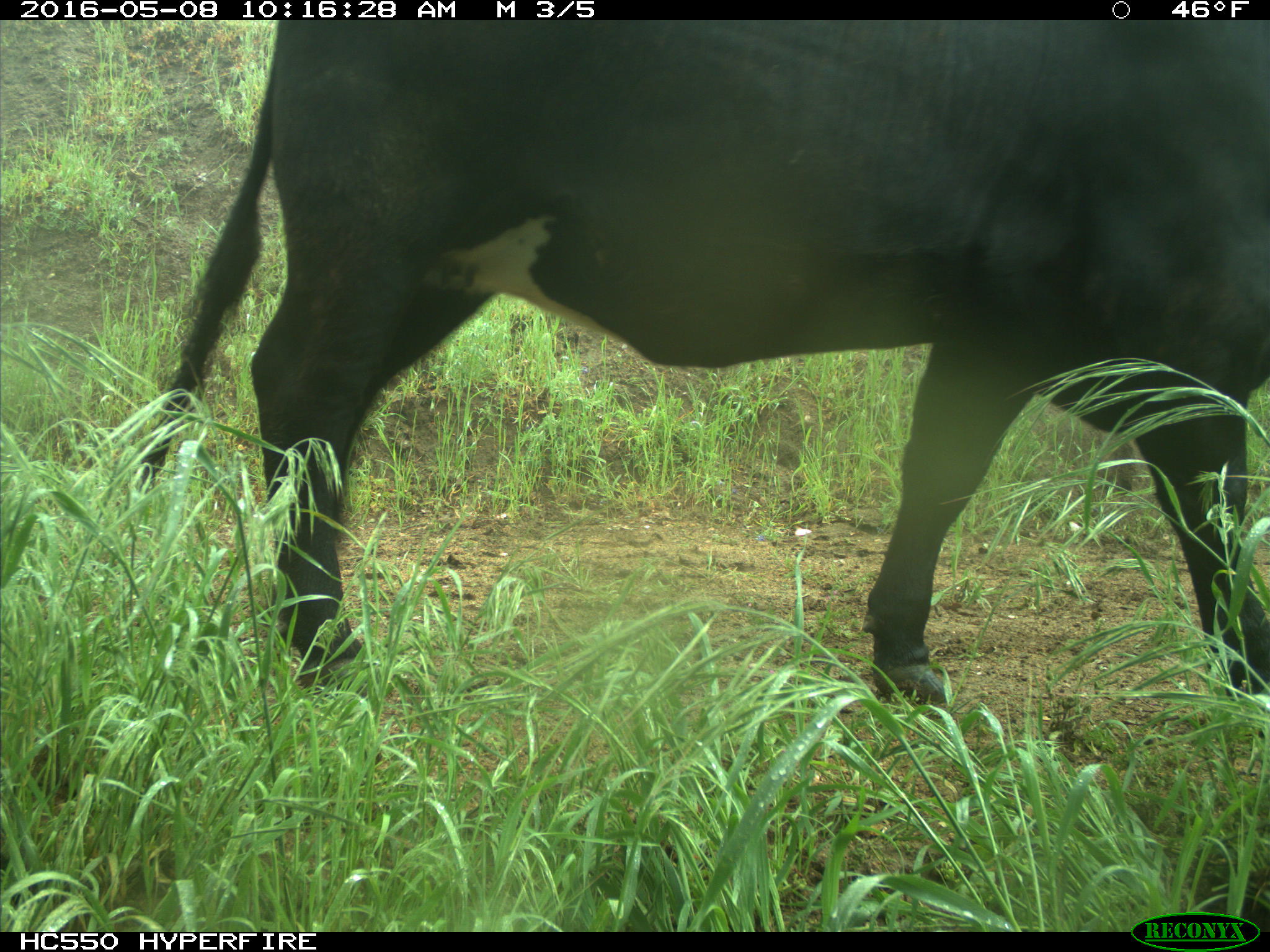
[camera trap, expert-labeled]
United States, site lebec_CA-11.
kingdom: Animalia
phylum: Chordata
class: Mammalia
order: Artiodactyla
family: Bovidae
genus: Bos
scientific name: Bos taurus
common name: domestic cow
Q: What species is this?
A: Bos taurus (domestic cow).